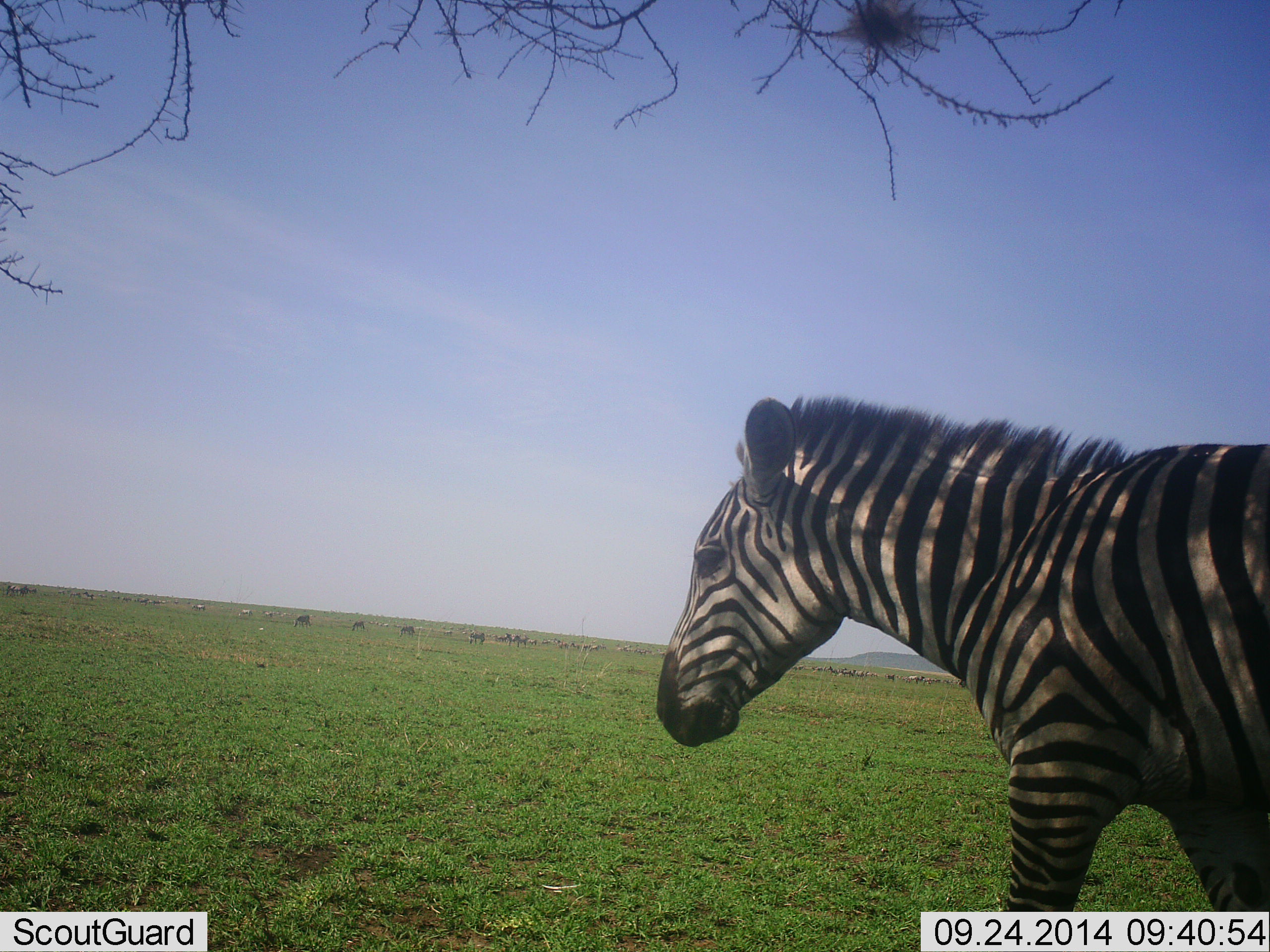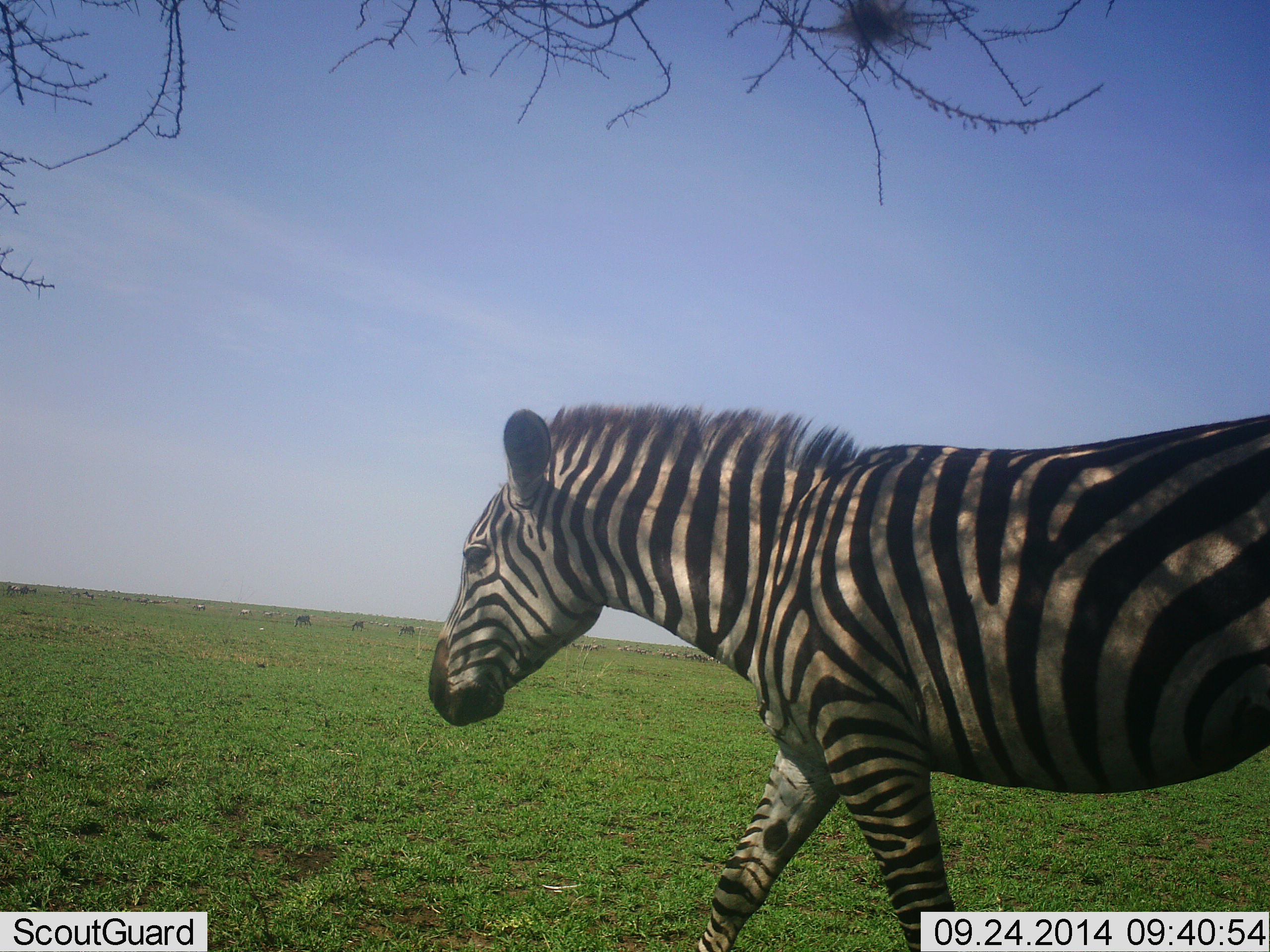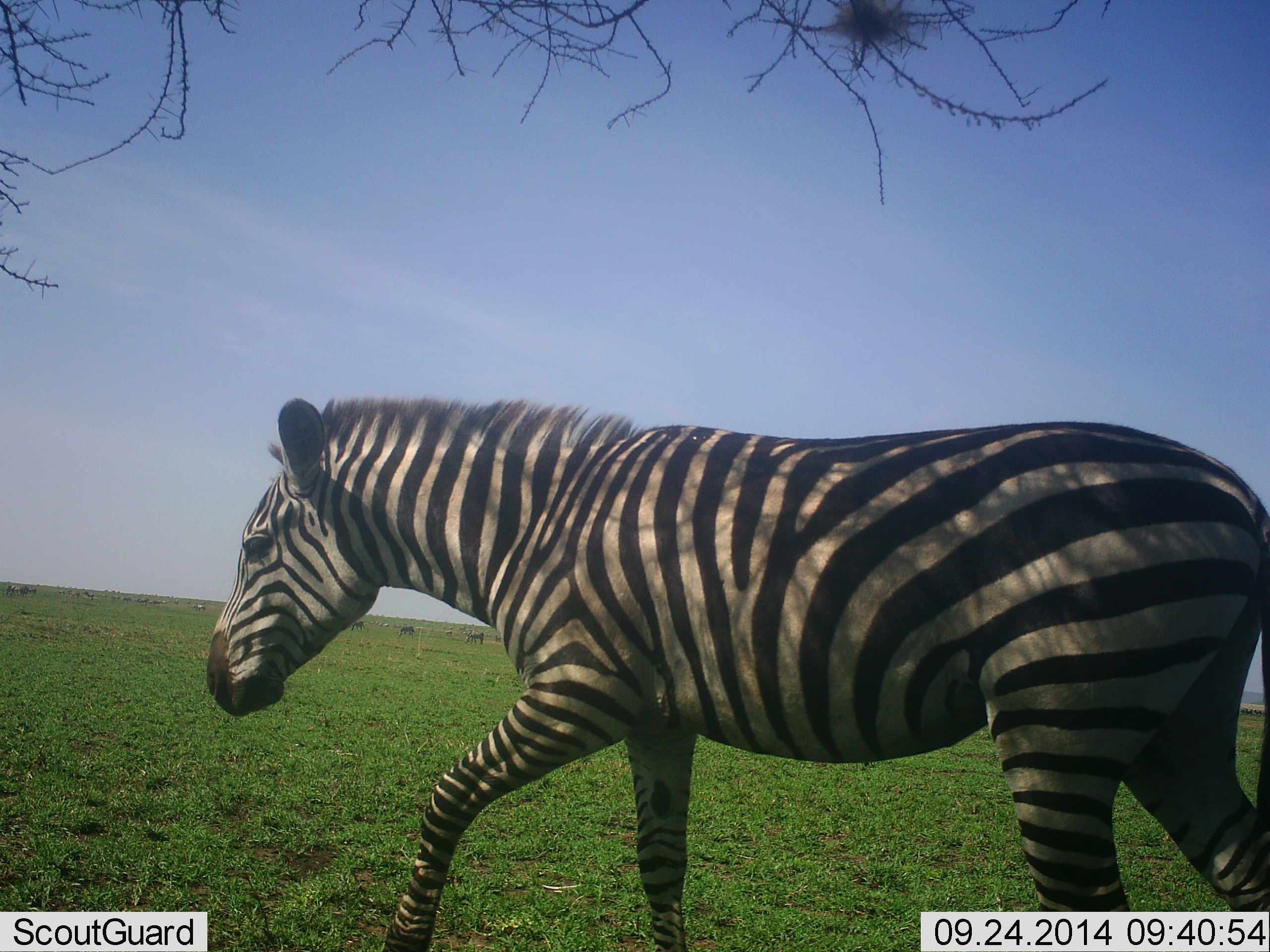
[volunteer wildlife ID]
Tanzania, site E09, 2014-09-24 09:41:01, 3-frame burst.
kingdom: Animalia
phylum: Chordata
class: Mammalia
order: Perissodactyla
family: Equidae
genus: Equus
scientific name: Equus quagga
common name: plains zebra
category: zebra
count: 1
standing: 0%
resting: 0%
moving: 100%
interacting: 0%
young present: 0%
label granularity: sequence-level